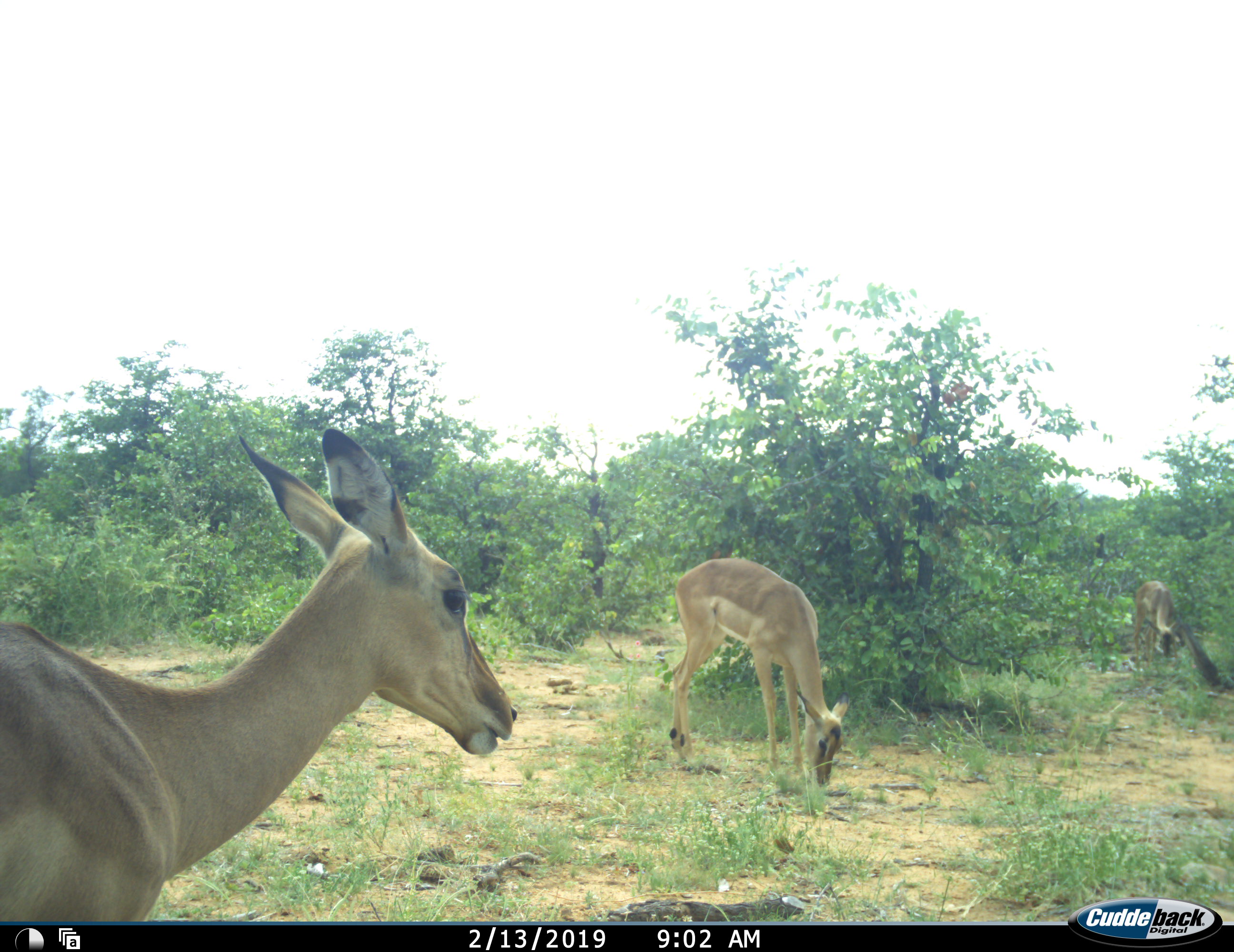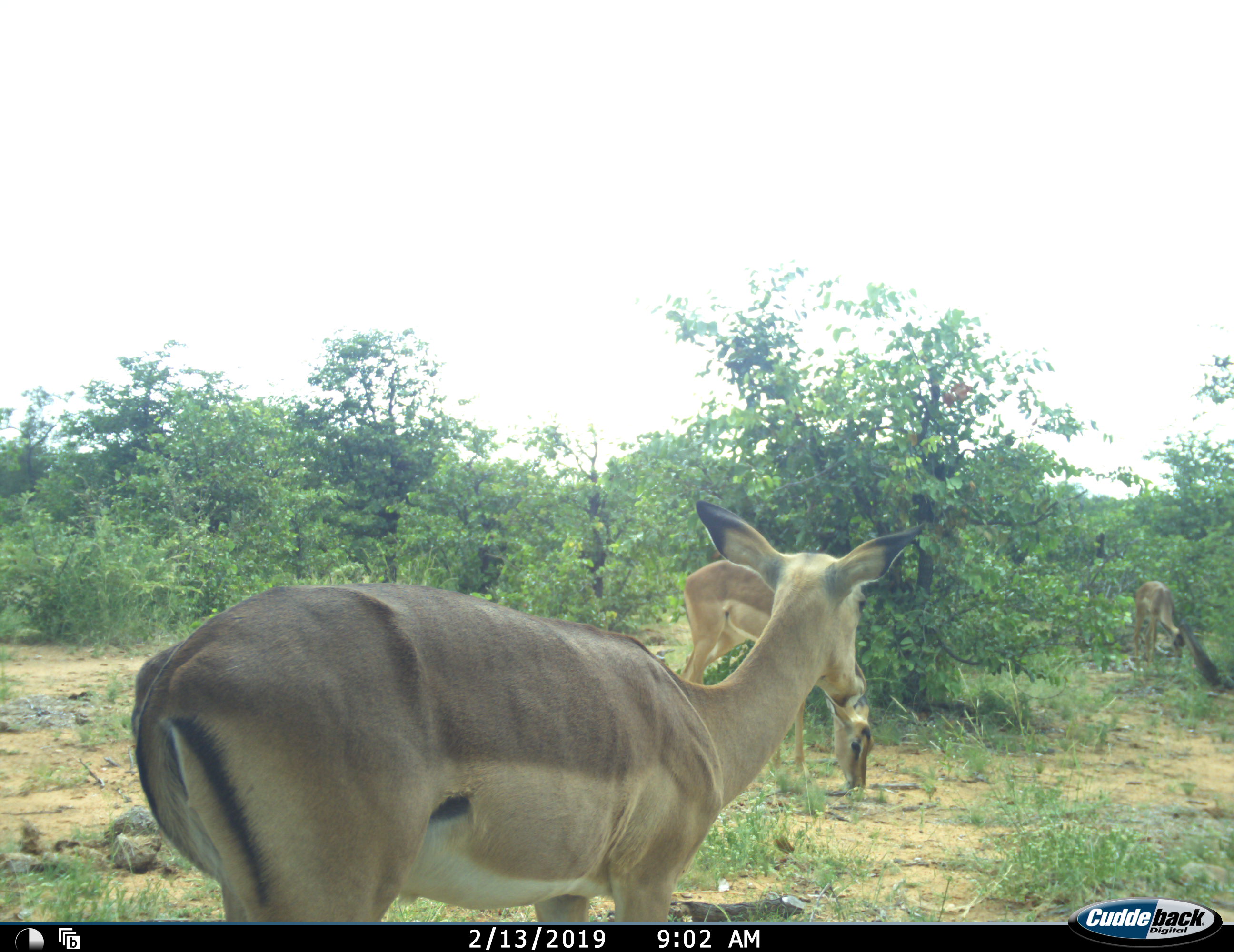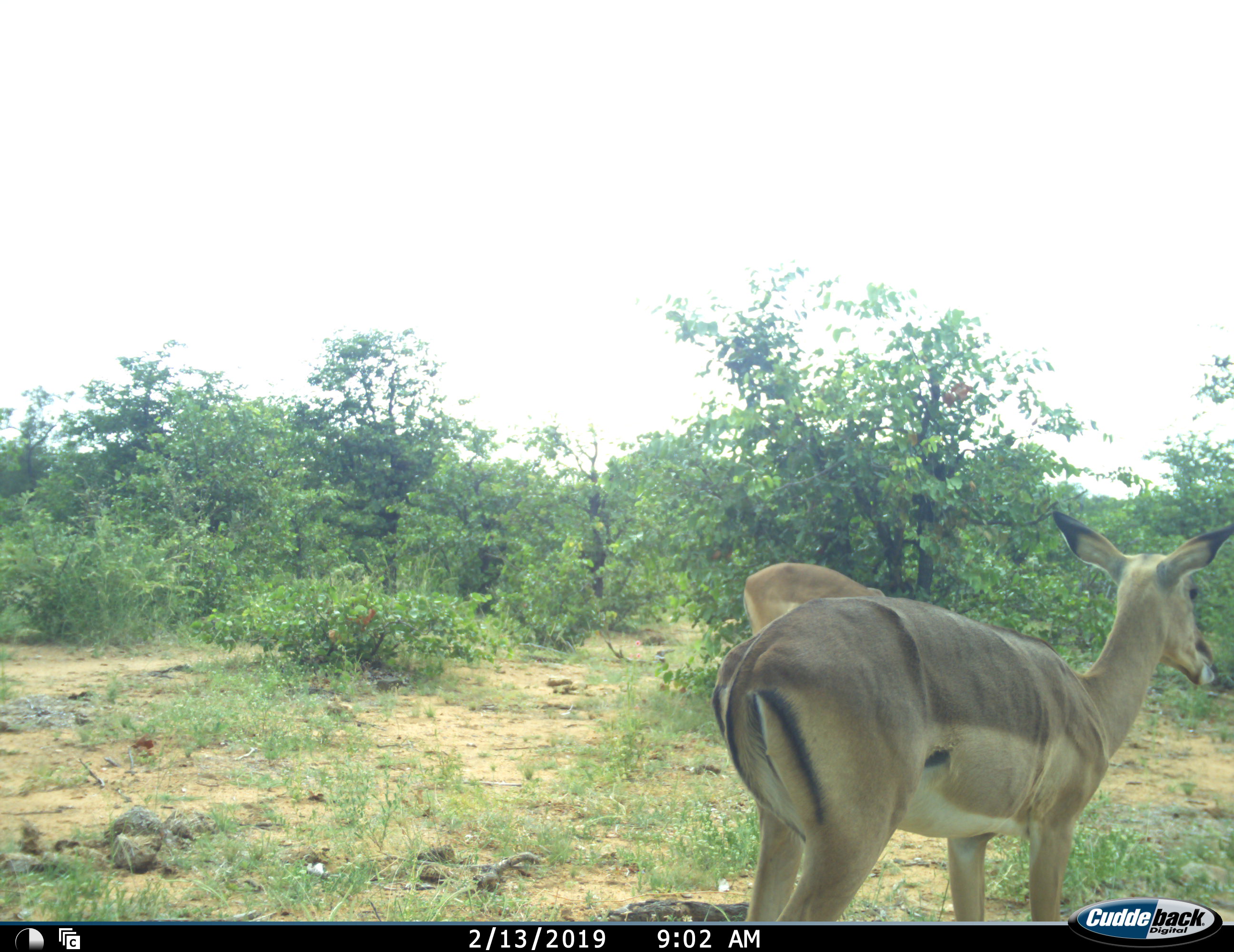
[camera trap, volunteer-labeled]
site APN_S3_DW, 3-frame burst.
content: unidentified animal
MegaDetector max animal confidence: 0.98